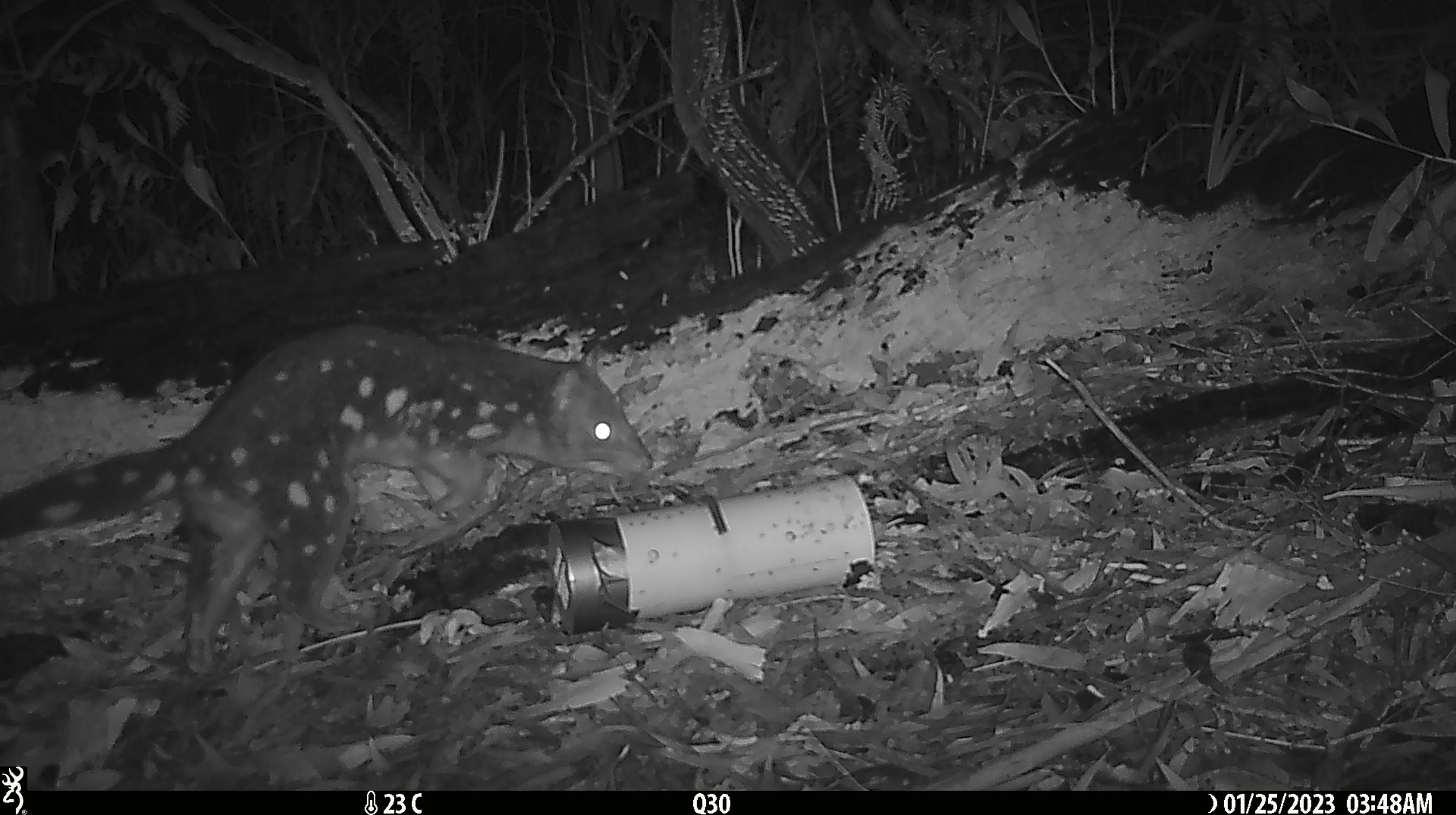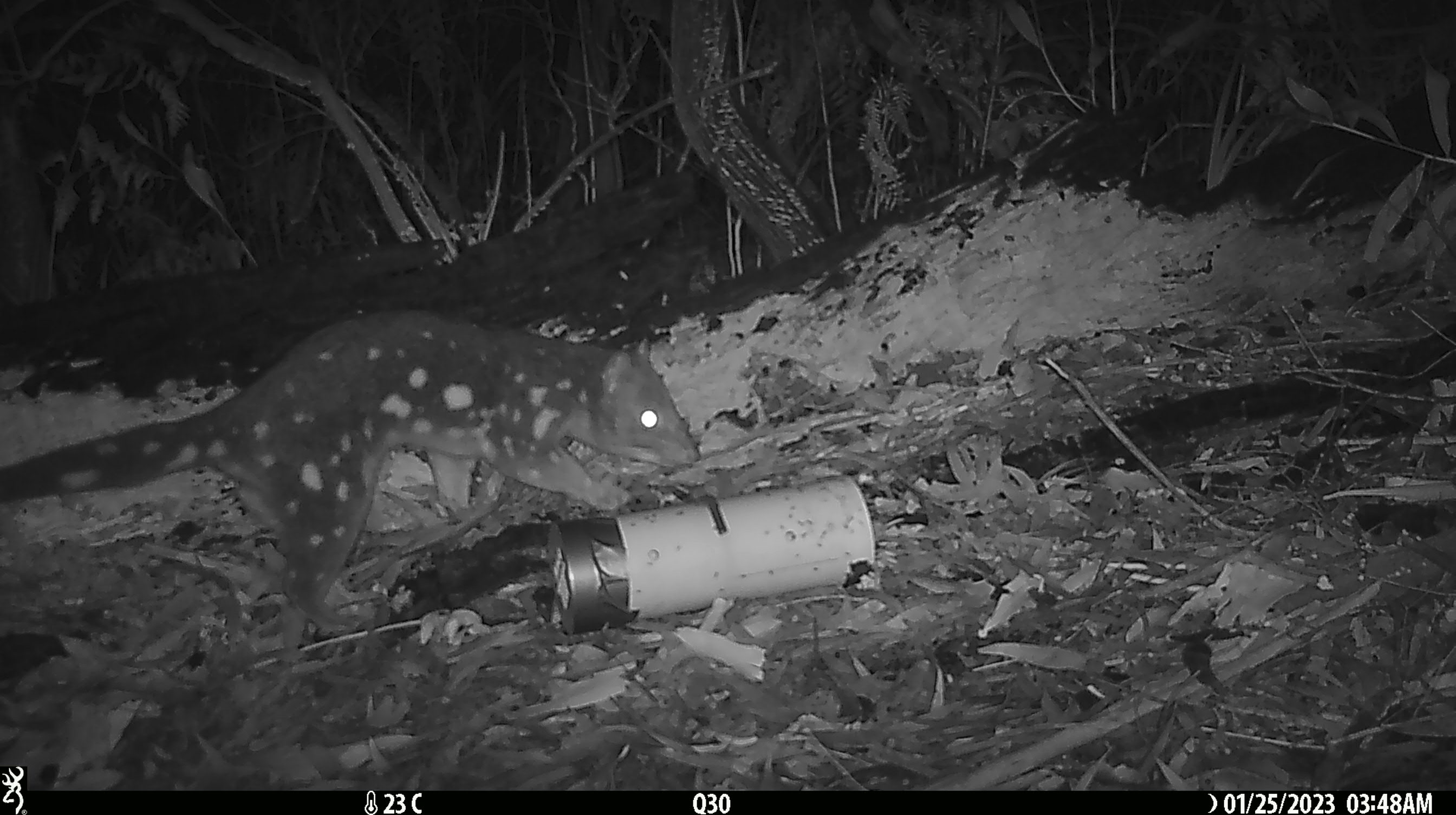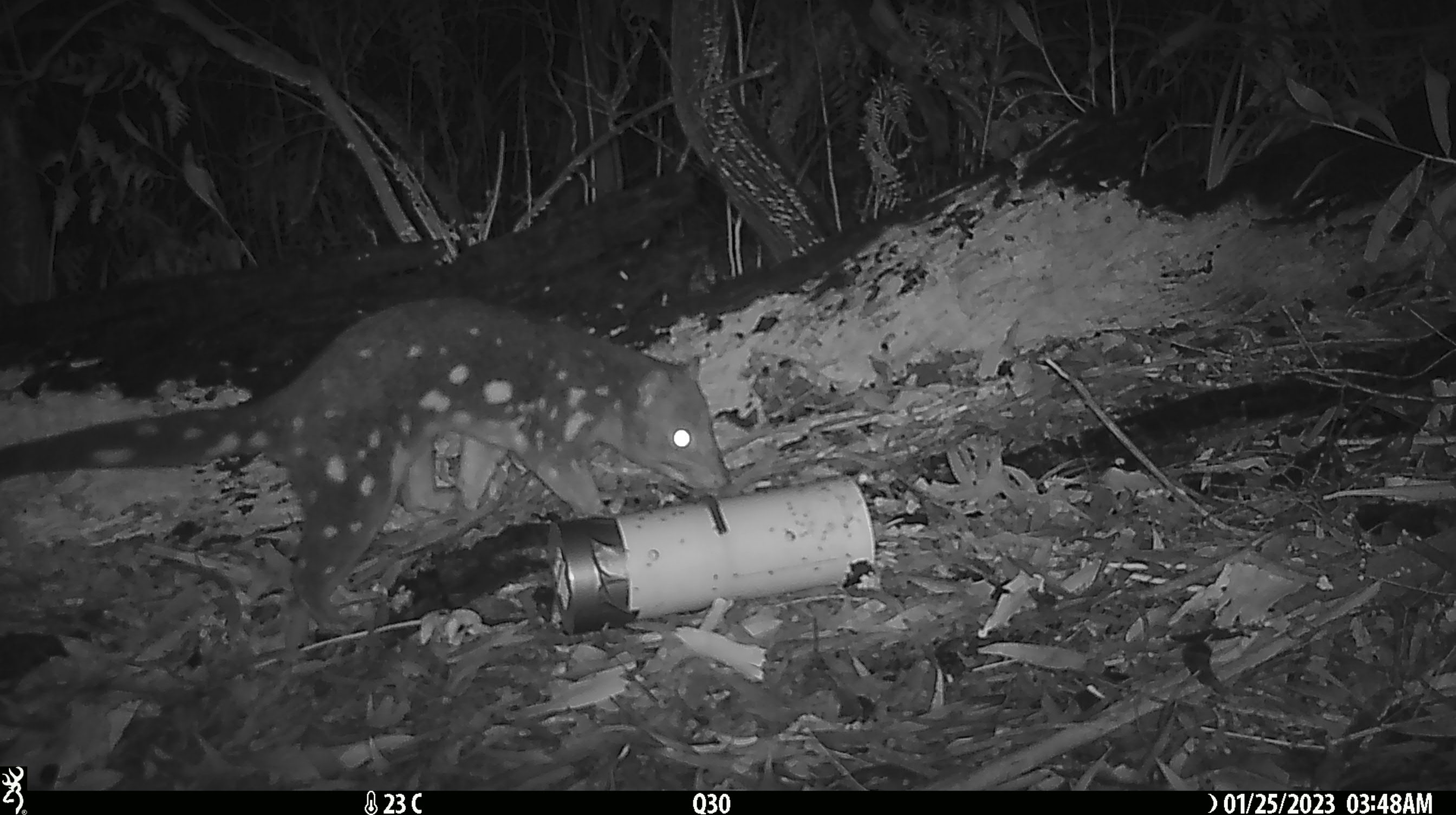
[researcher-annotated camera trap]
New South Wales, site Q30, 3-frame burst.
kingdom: Animalia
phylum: Chordata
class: Mammalia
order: Dasyuromorphia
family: Dasyuridae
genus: Dasyurus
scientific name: Dasyurus maculatus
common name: spotted-tailed quoll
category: quoll